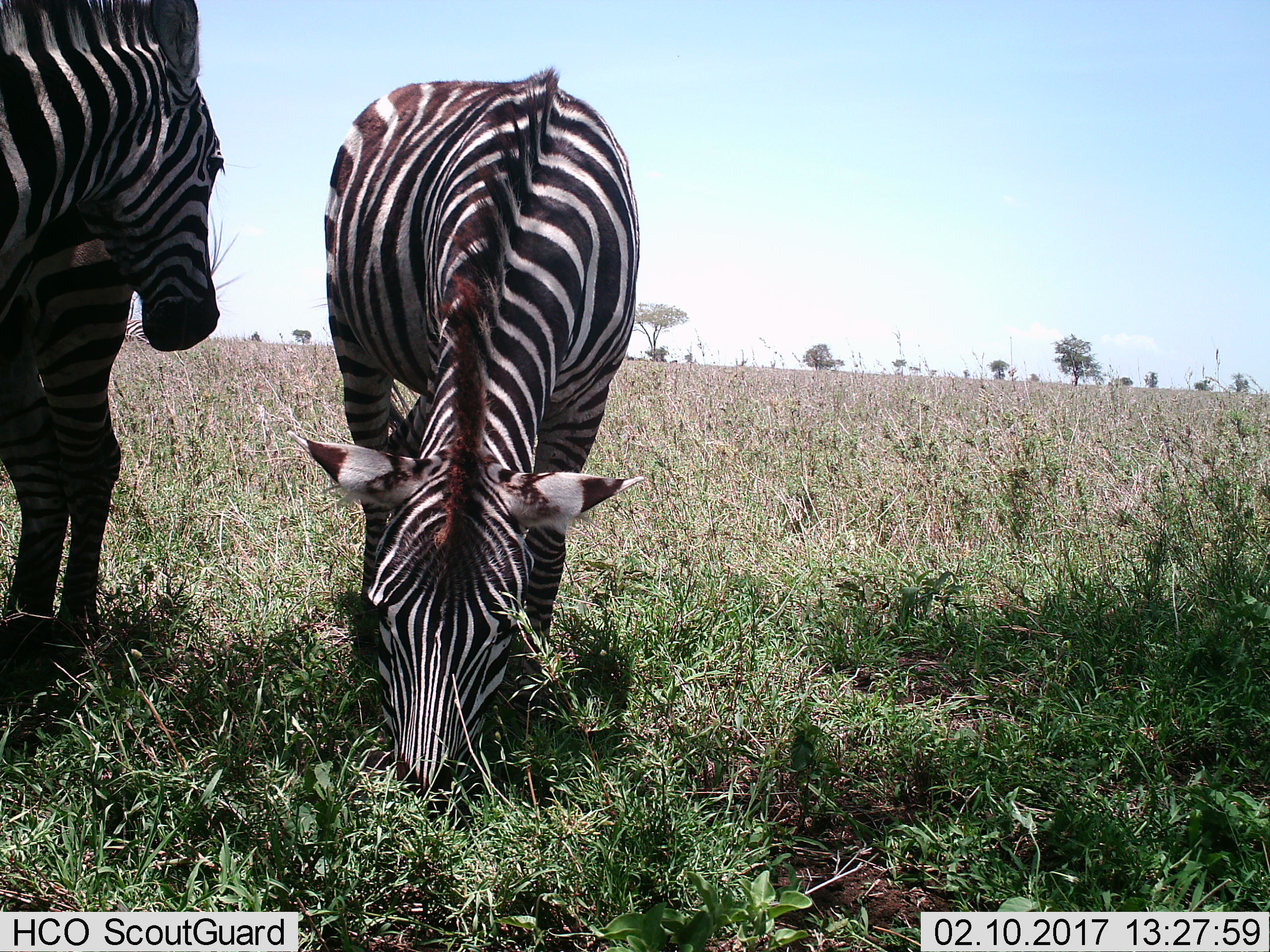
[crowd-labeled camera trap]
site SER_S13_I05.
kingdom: Animalia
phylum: Chordata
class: Mammalia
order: Perissodactyla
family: Equidae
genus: Equus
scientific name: Equus quagga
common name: plains zebra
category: zebraplains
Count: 2.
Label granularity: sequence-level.